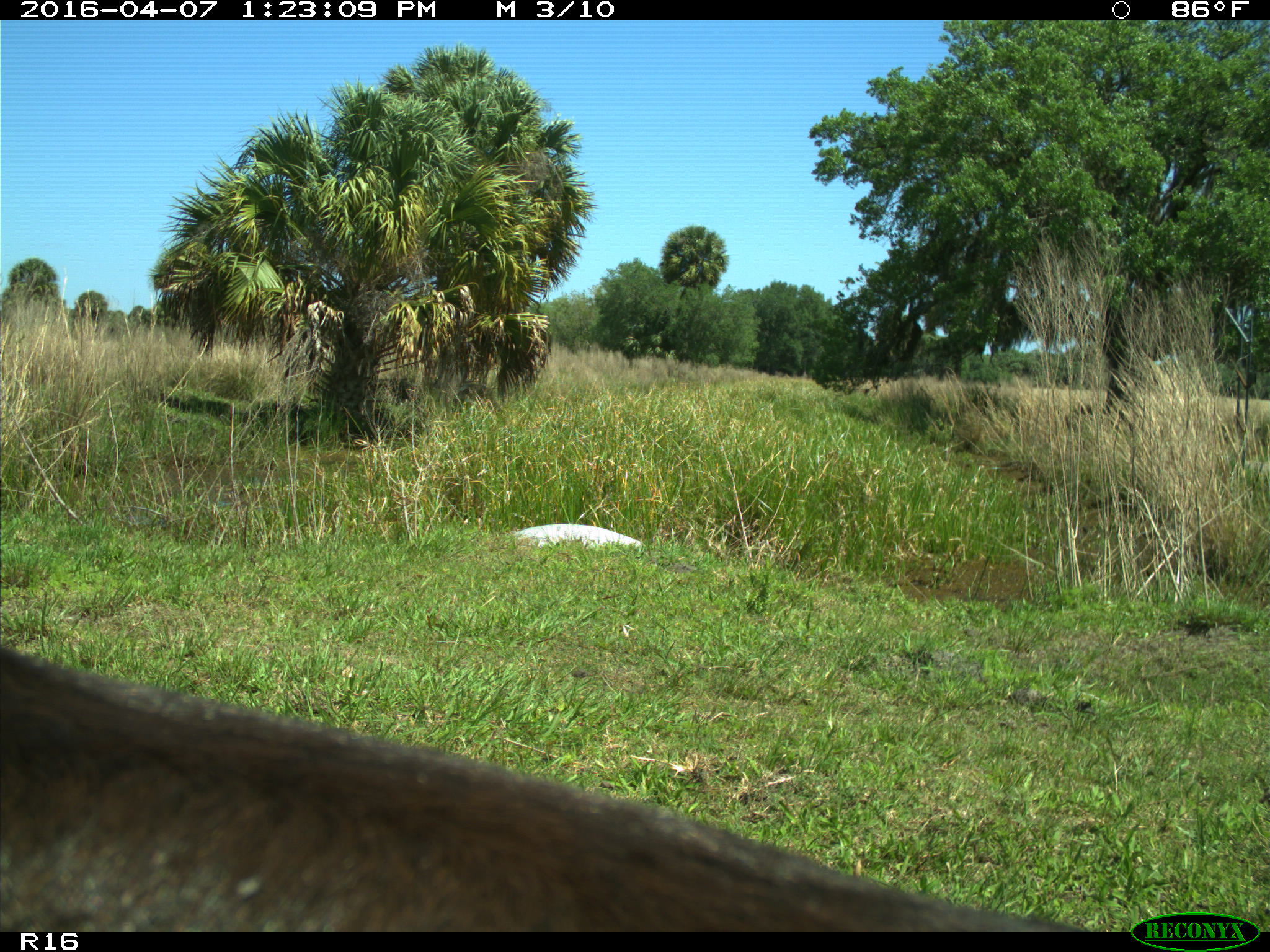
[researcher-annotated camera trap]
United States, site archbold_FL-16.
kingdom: Animalia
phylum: Chordata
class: Mammalia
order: Artiodactyla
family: Bovidae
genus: Bos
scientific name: Bos taurus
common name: domestic cow